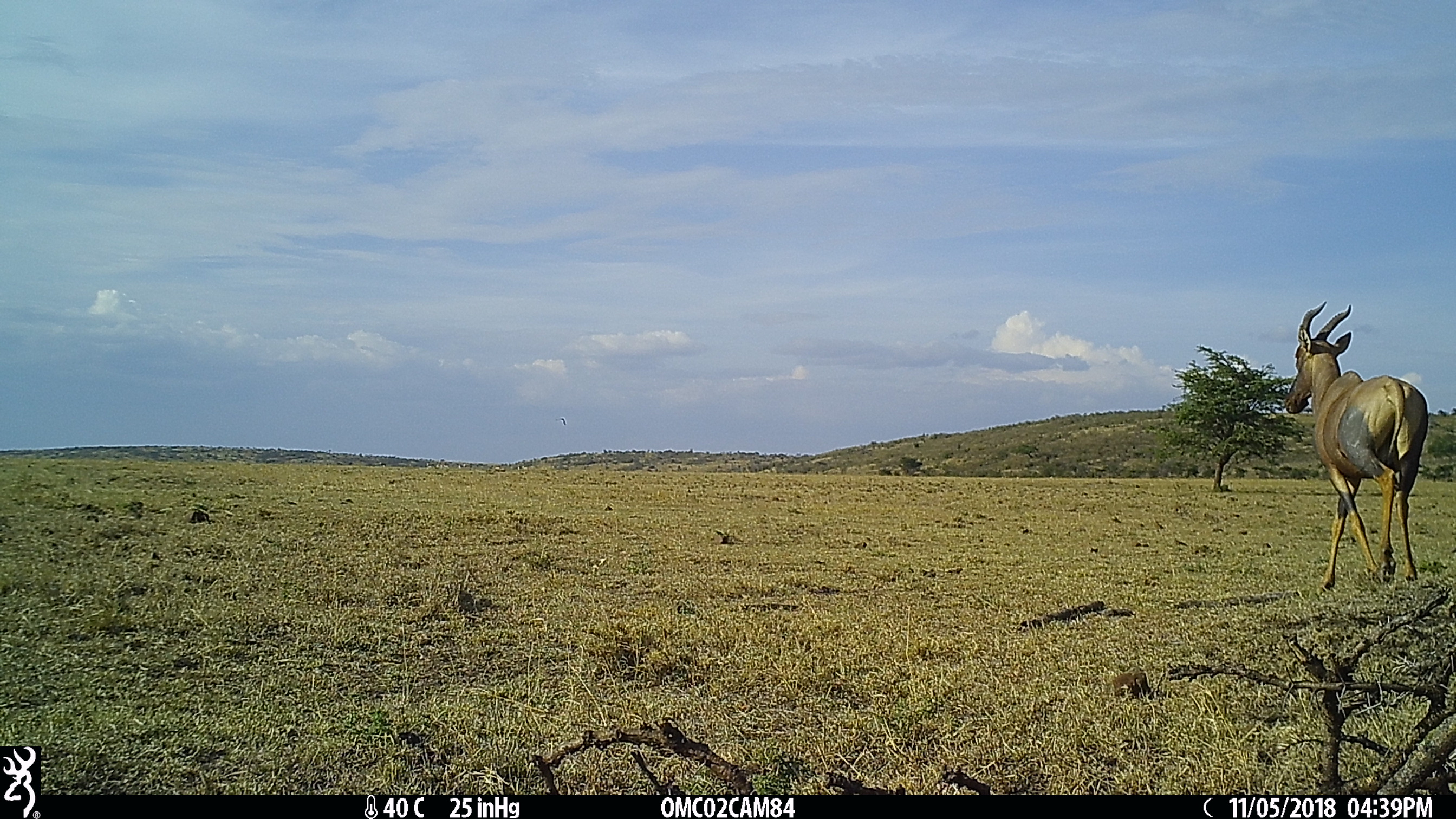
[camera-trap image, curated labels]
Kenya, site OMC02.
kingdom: Animalia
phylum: Chordata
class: Mammalia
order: Artiodactyla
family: Bovidae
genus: Damaliscus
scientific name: Damaliscus lunatus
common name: topi